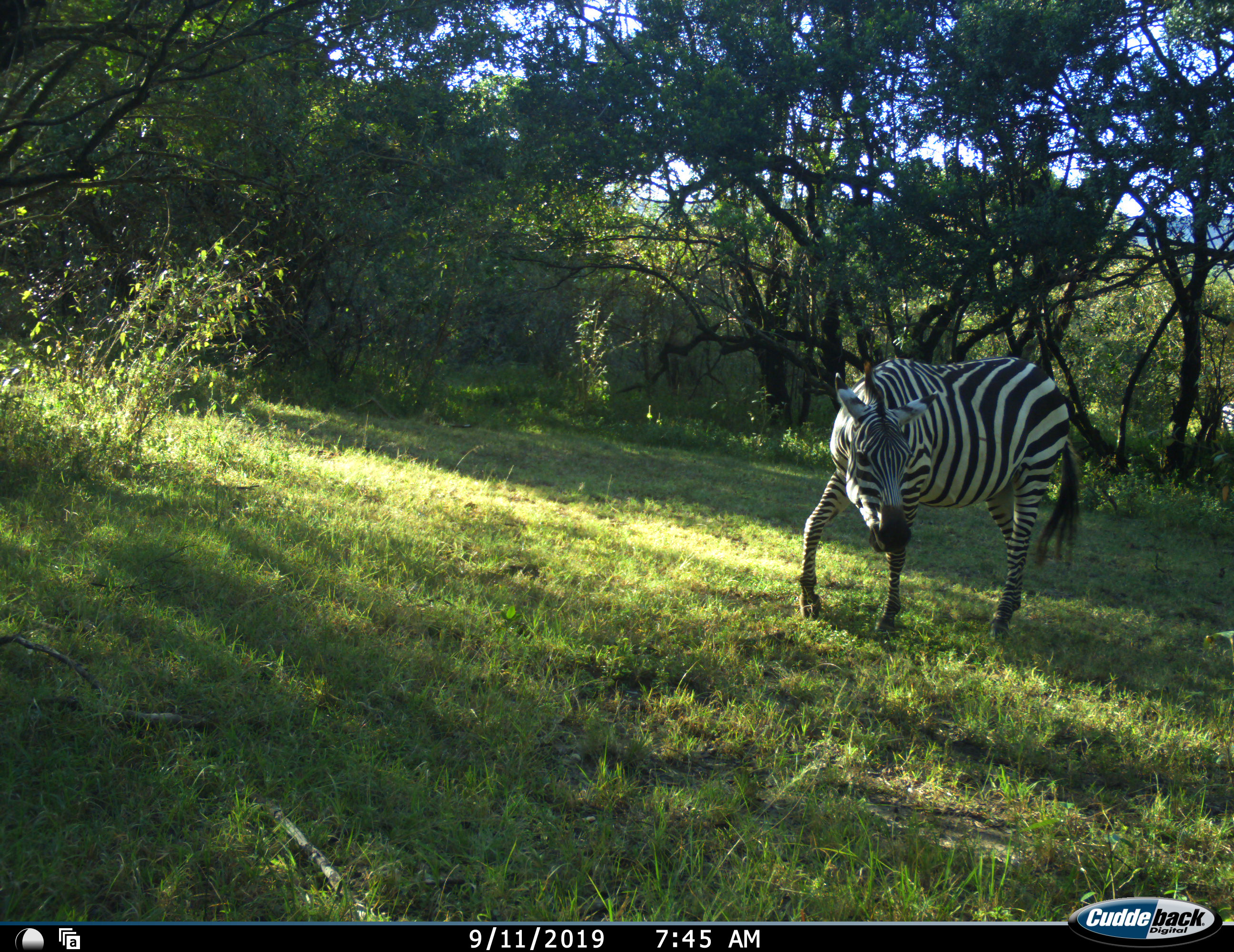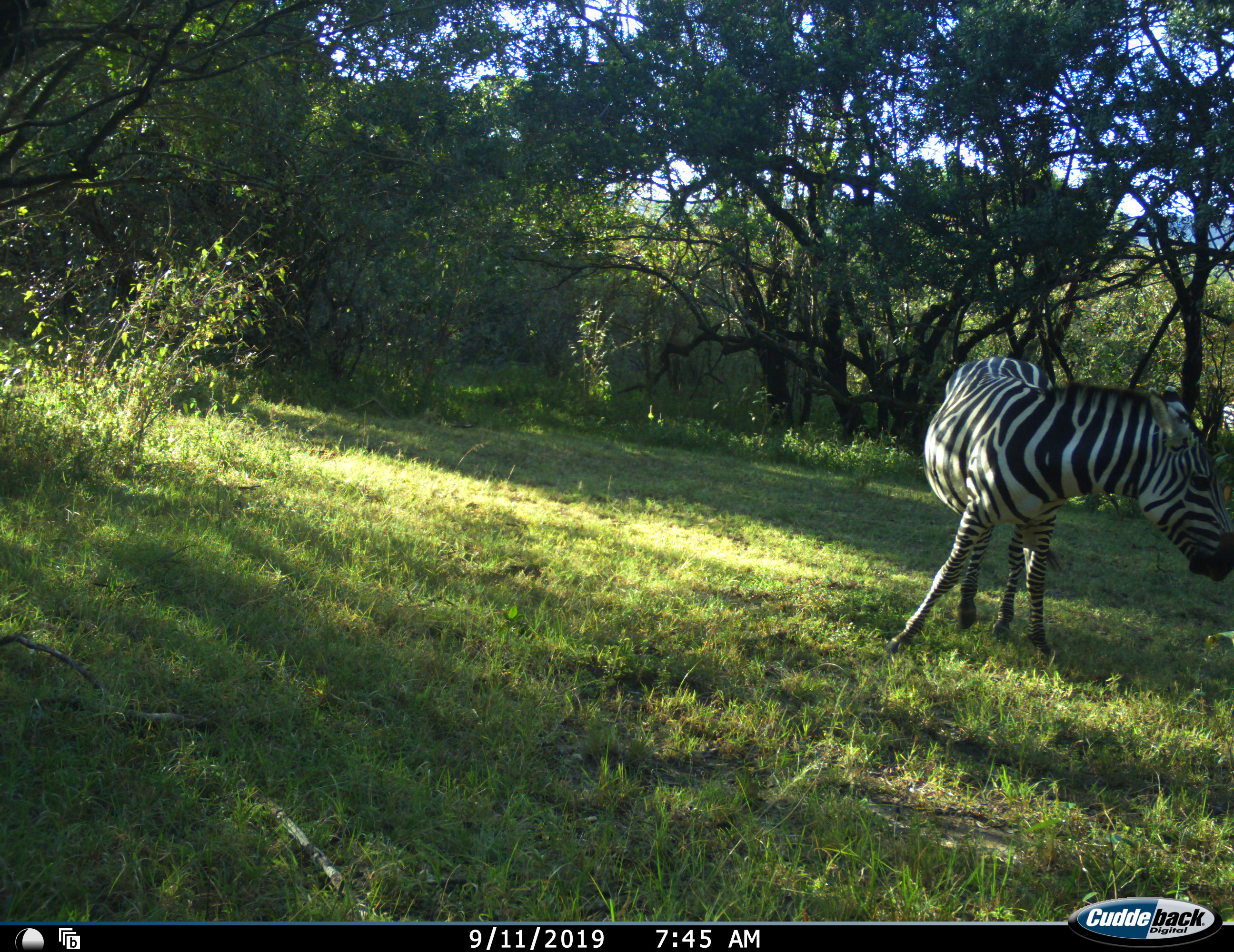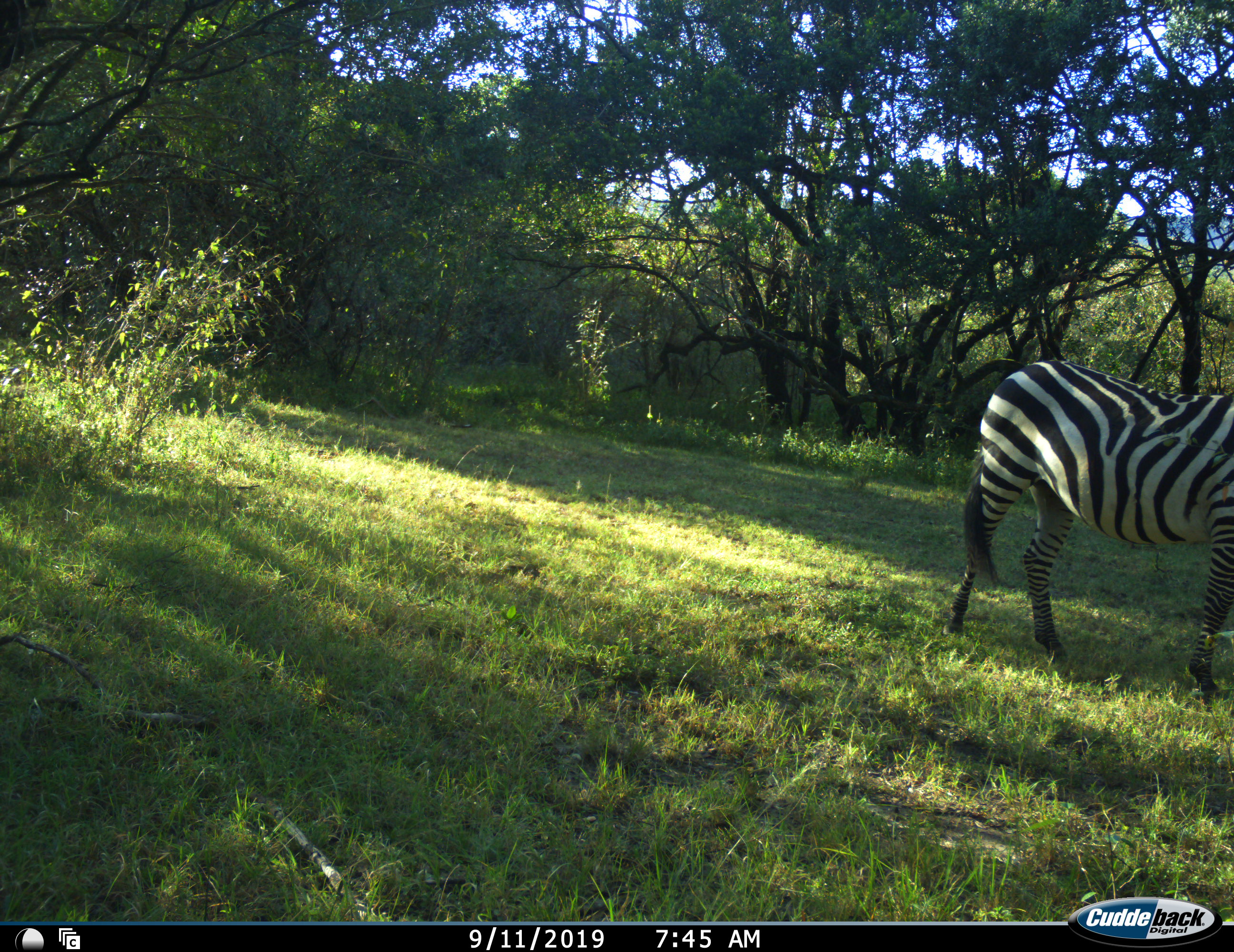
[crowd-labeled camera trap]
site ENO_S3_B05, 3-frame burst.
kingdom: Animalia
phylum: Chordata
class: Mammalia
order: Perissodactyla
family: Equidae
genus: Equus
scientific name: Equus quagga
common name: plains zebra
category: zebraplains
Zebraplains (plains zebra) (Equus quagga), count 1. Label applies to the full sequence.